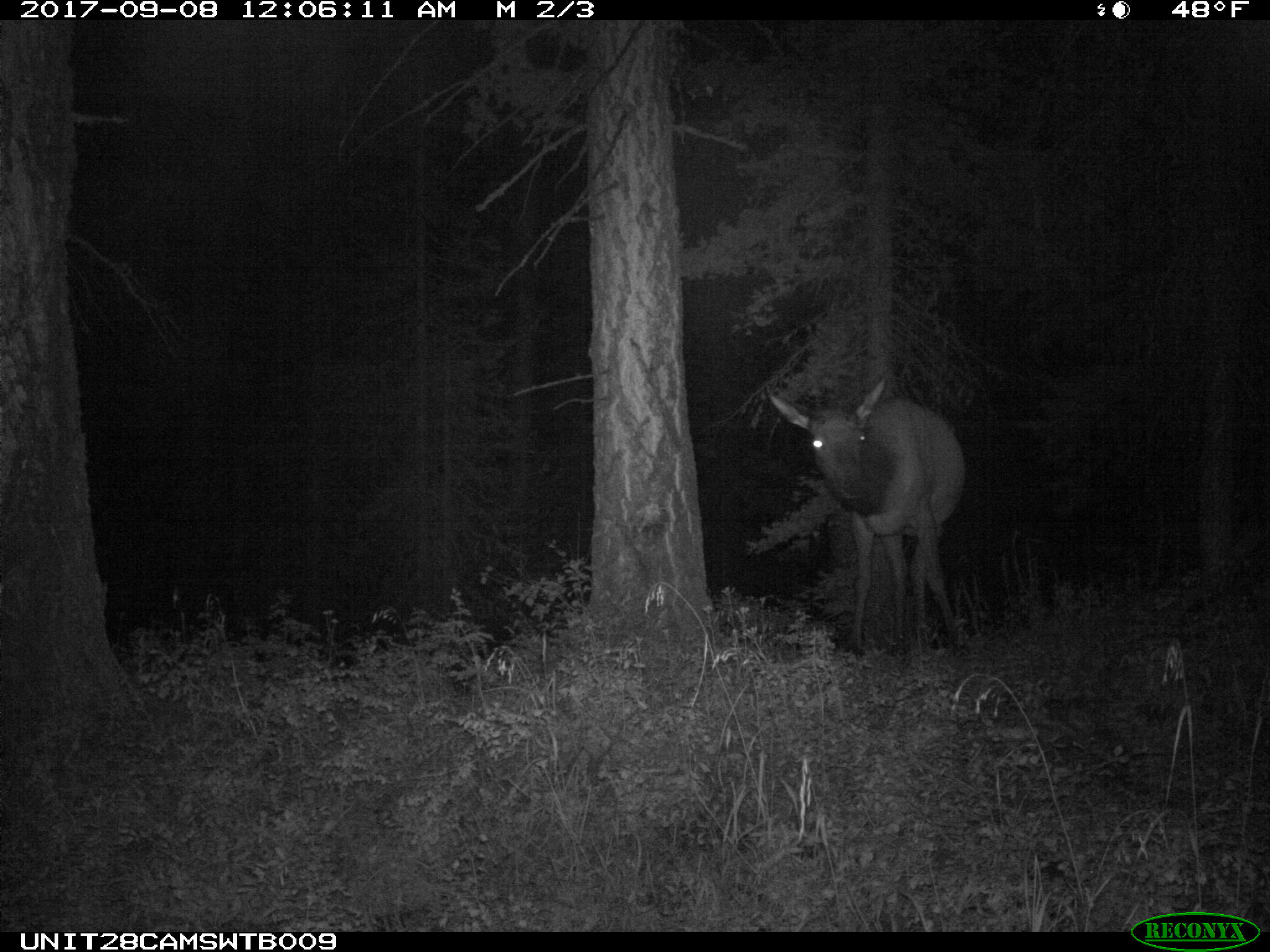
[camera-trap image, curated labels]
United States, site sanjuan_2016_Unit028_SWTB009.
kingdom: Animalia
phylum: Chordata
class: Mammalia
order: Artiodactyla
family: Cervidae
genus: Cervus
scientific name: Cervus elaphus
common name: red deer